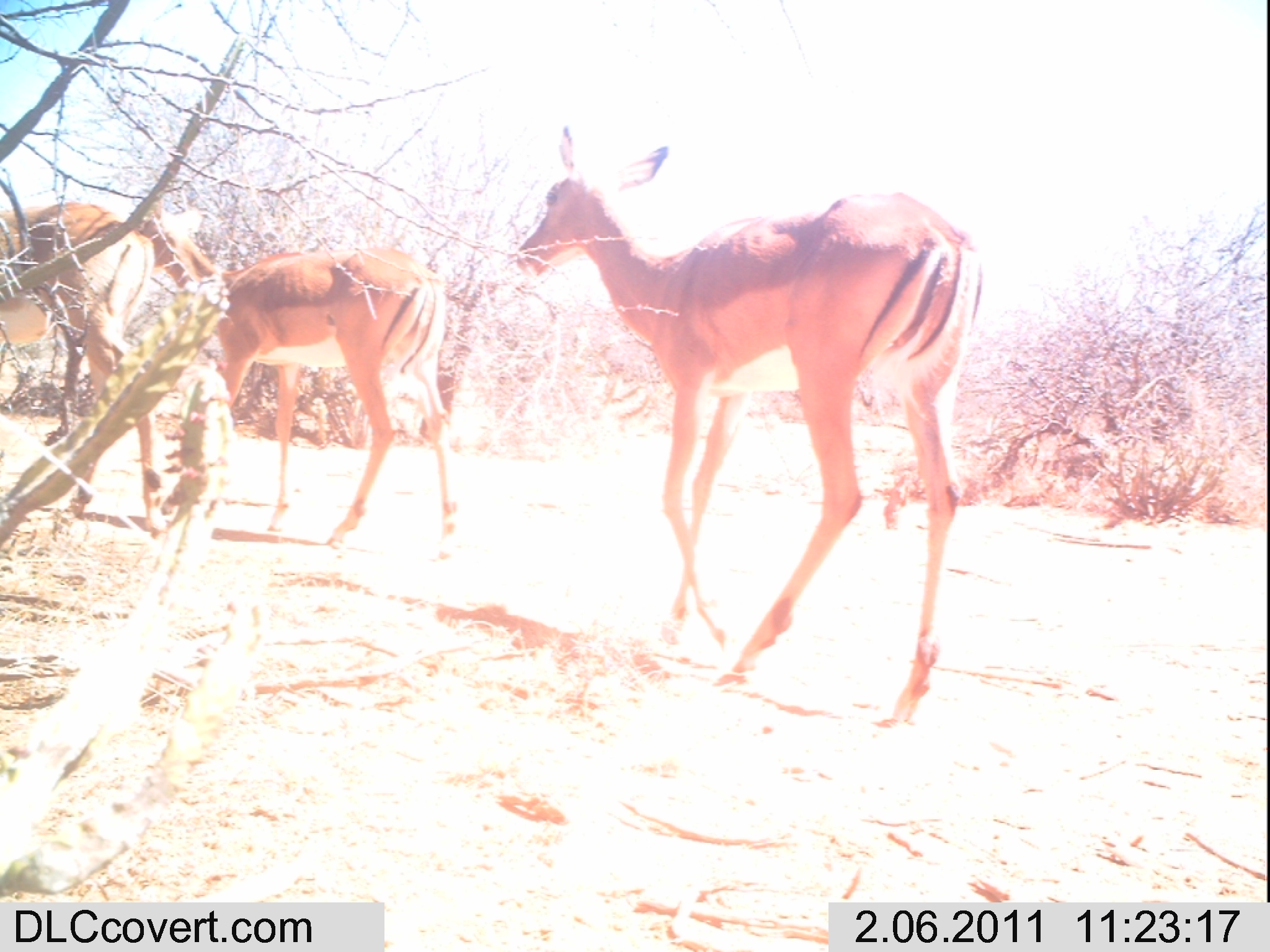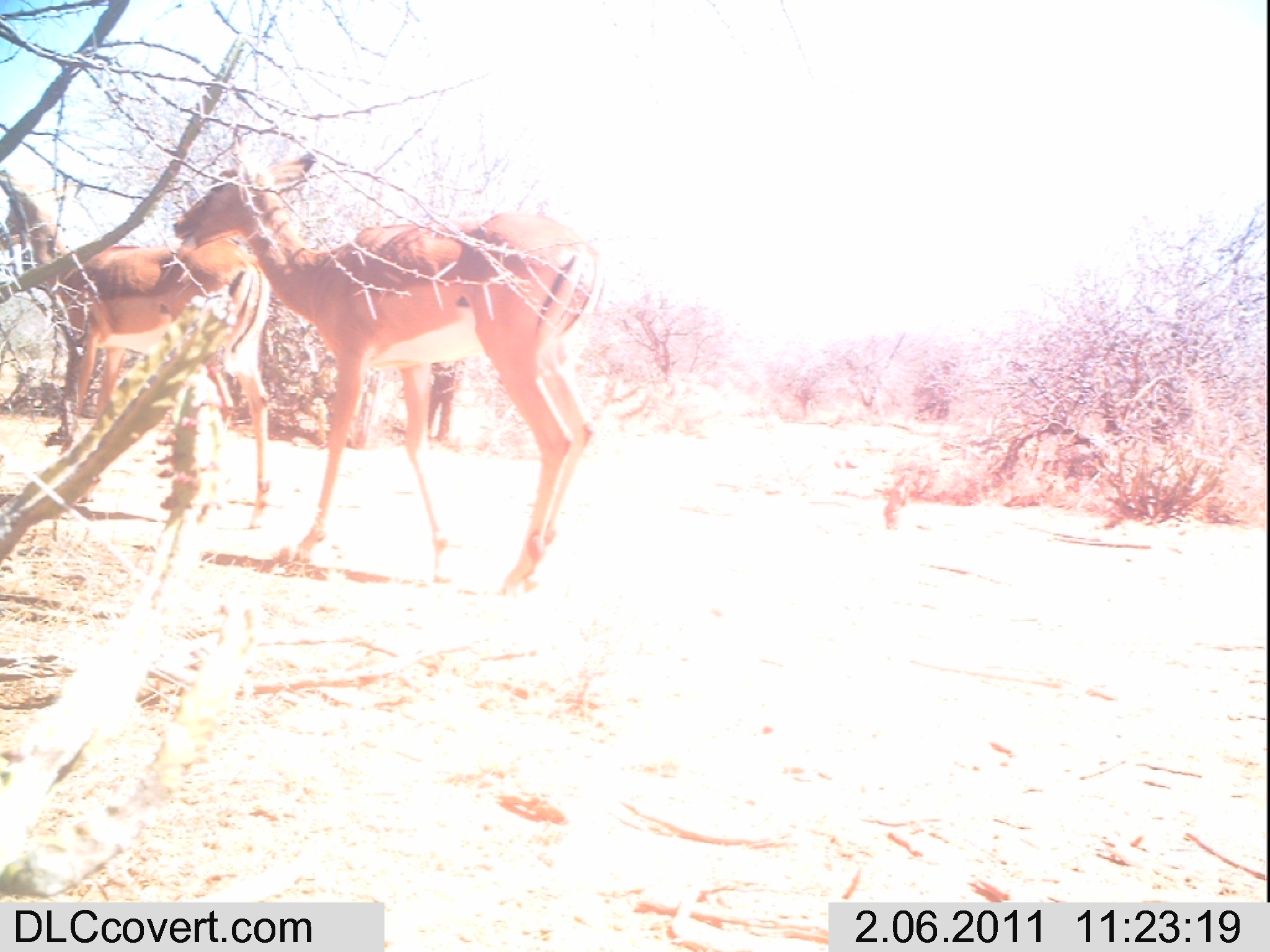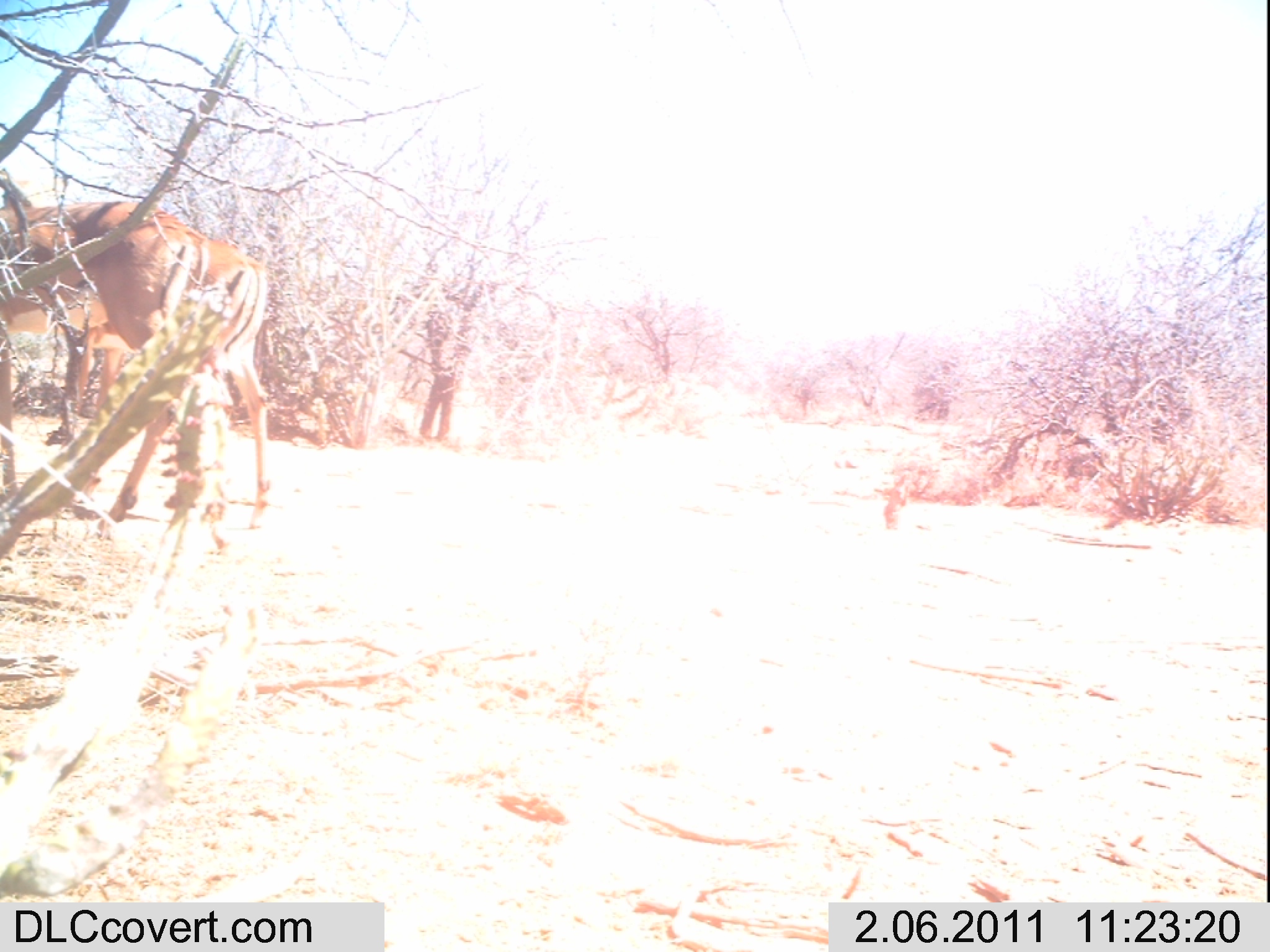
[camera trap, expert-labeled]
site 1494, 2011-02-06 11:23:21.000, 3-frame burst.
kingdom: Animalia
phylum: Chordata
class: Mammalia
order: Artiodactyla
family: Bovidae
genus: Aepyceros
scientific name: Aepyceros melampus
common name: impala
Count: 3.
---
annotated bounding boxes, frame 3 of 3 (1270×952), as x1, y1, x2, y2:
aepyceros melampus: 26, 238, 271, 530; 0, 200, 209, 533